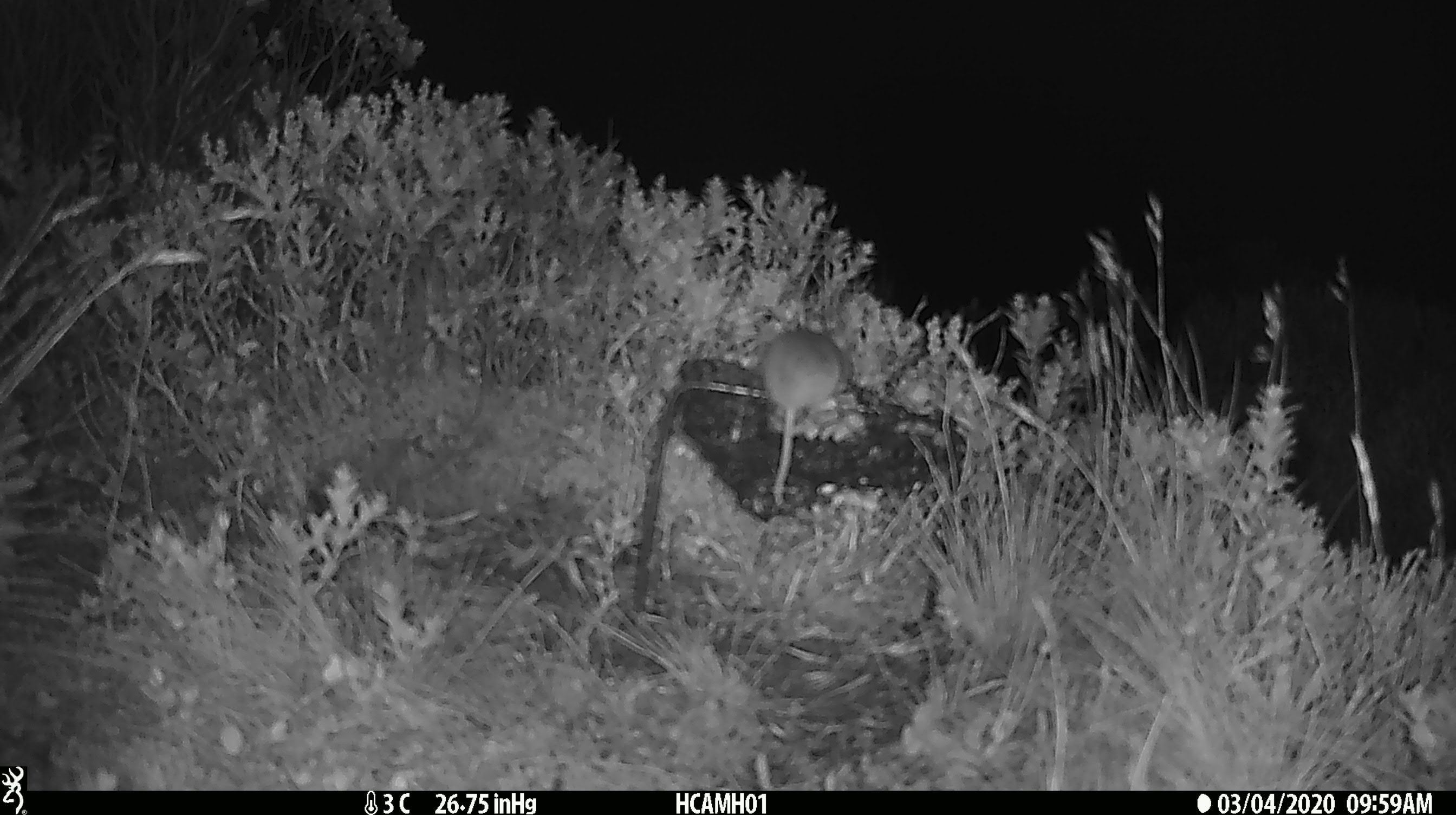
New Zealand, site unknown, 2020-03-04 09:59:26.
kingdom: Animalia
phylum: Chordata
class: Mammalia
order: Rodentia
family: Muridae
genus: Mus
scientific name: Mus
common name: mouse